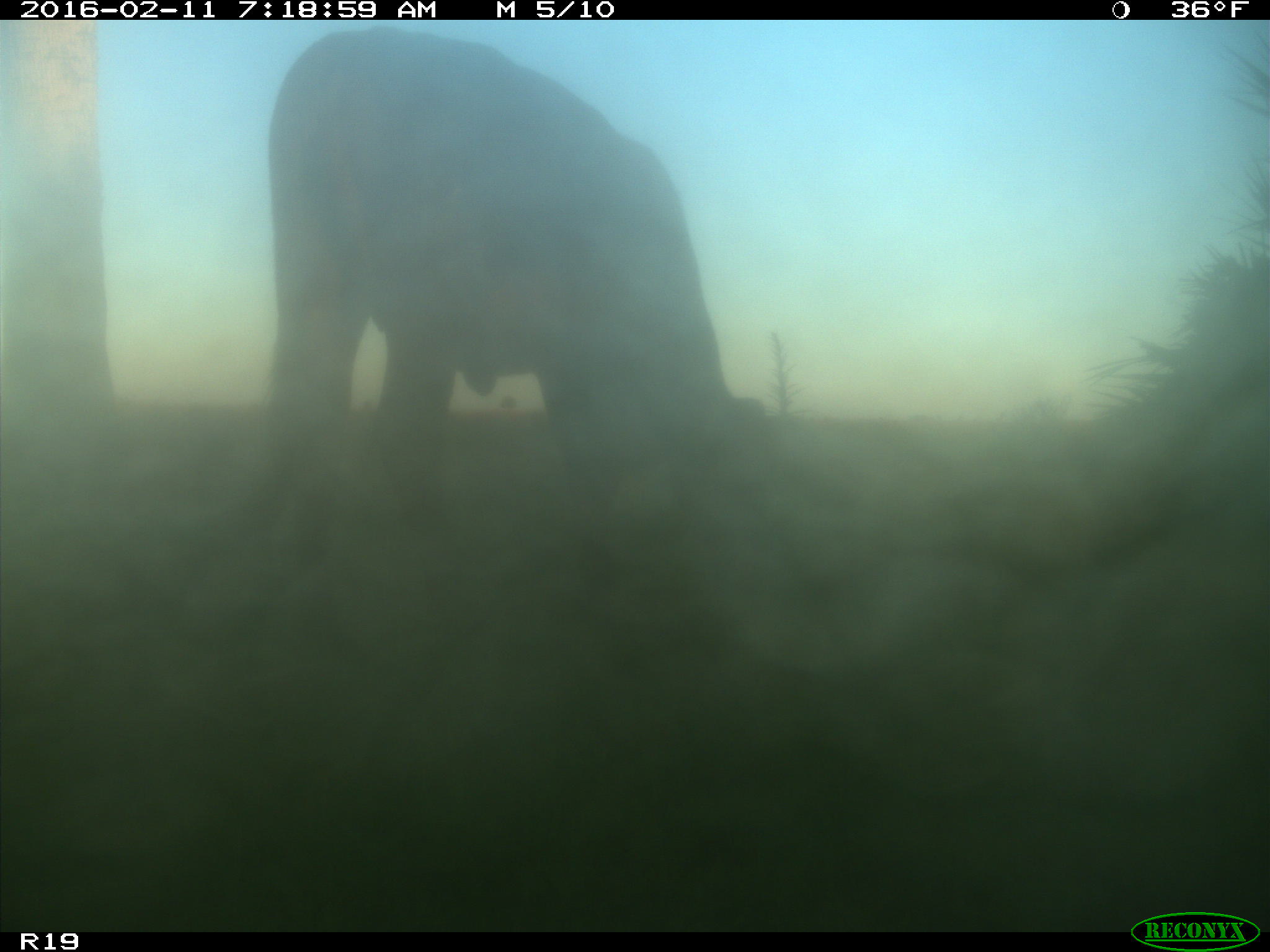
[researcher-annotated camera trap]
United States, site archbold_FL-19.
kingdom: Animalia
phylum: Chordata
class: Mammalia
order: Artiodactyla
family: Bovidae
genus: Bos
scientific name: Bos taurus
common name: domestic cow